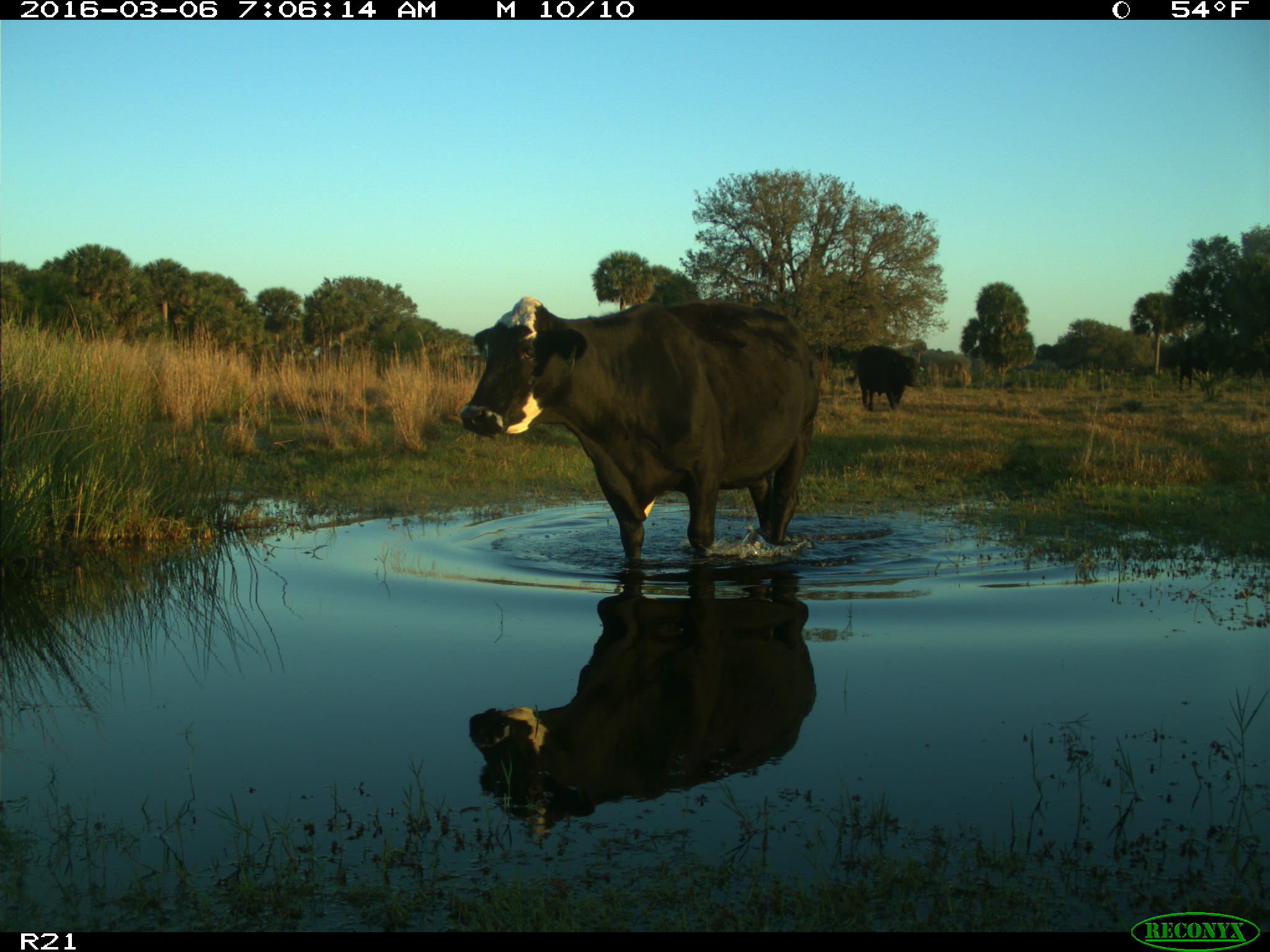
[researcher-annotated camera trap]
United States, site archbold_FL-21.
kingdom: Animalia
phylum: Chordata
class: Mammalia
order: Artiodactyla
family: Bovidae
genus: Bos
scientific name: Bos taurus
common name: domestic cow